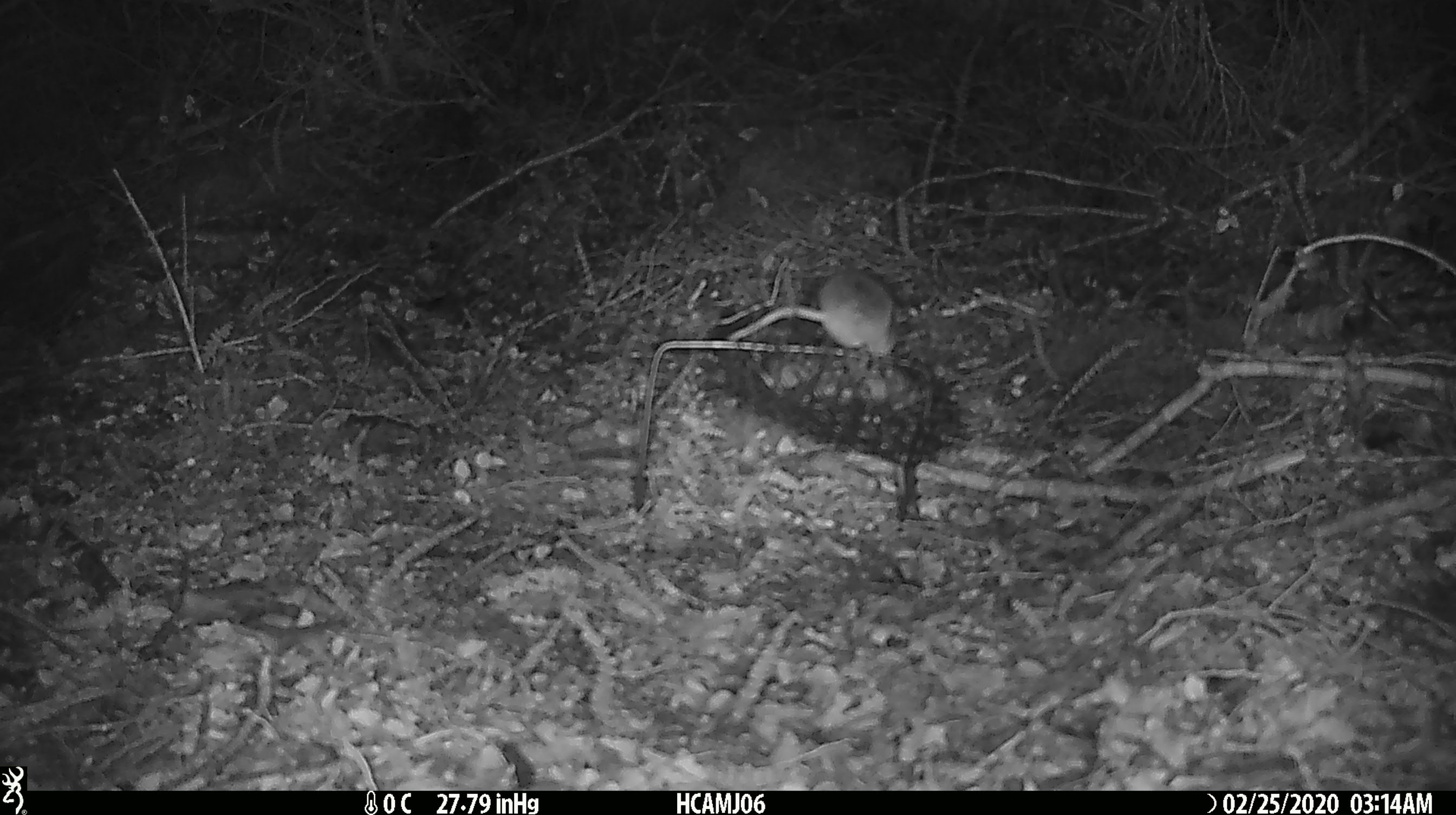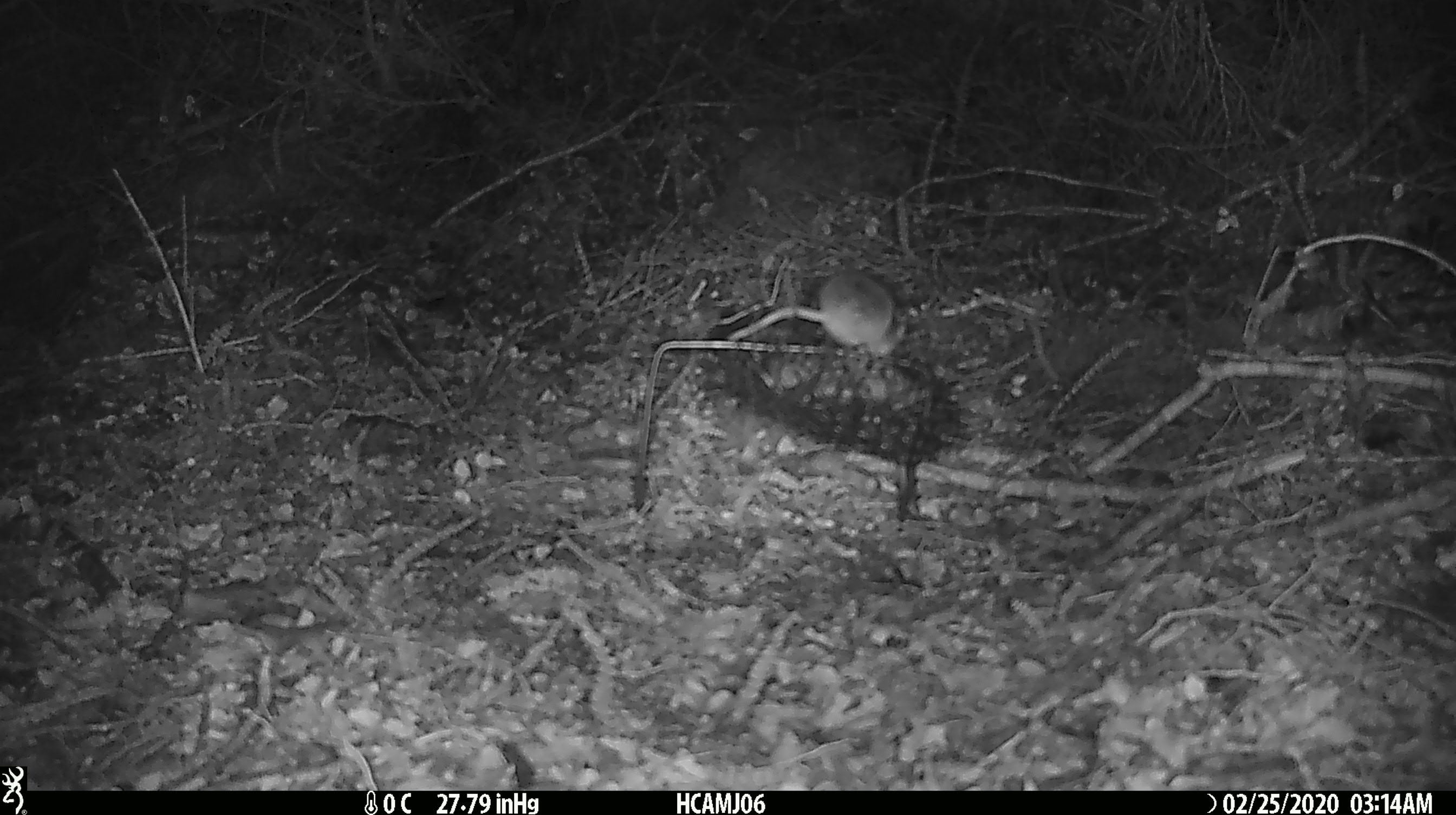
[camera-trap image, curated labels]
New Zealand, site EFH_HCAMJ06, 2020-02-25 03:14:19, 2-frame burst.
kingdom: Animalia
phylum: Chordata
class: Mammalia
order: Rodentia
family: Muridae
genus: Mus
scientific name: Mus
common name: mouse